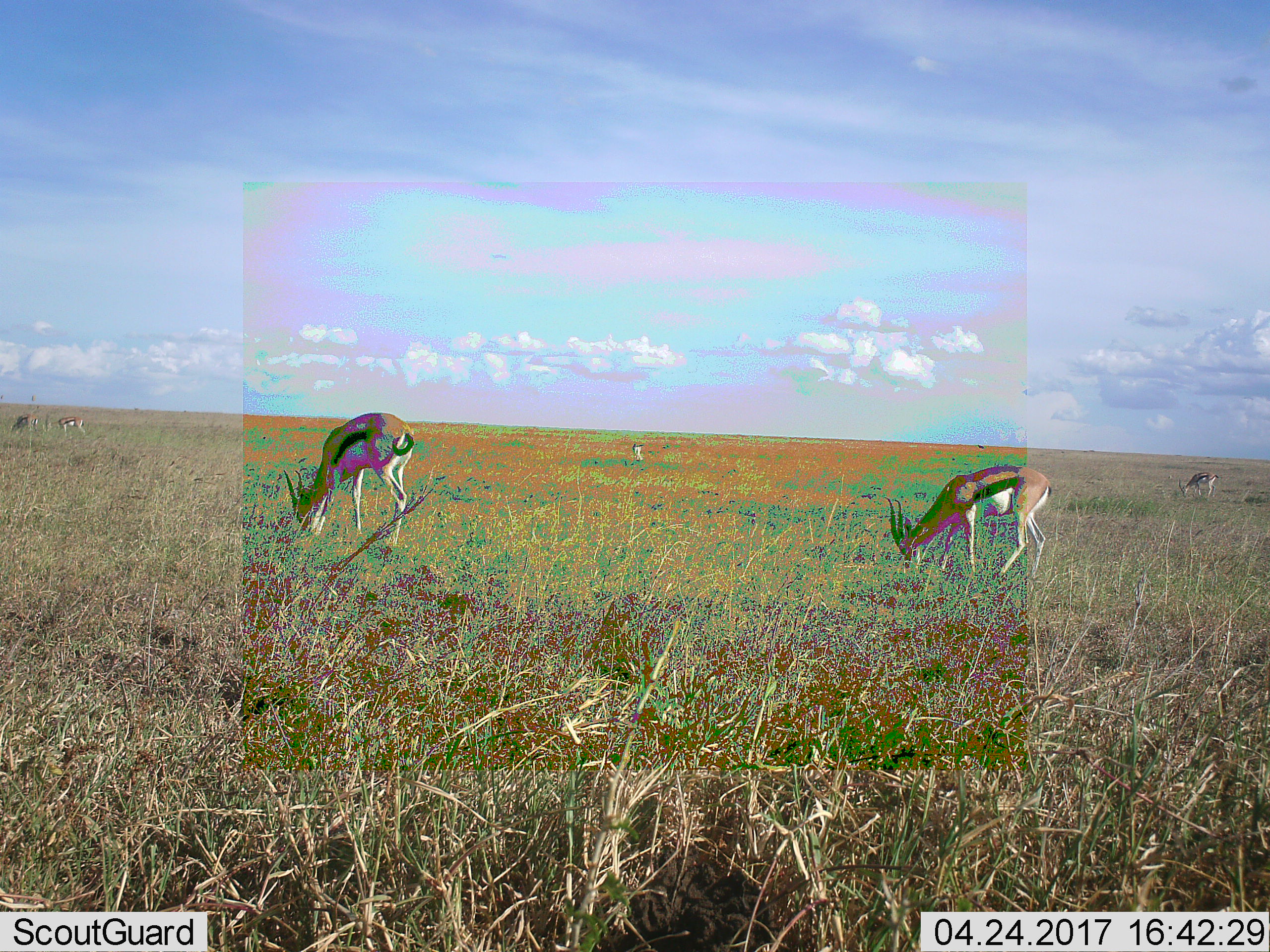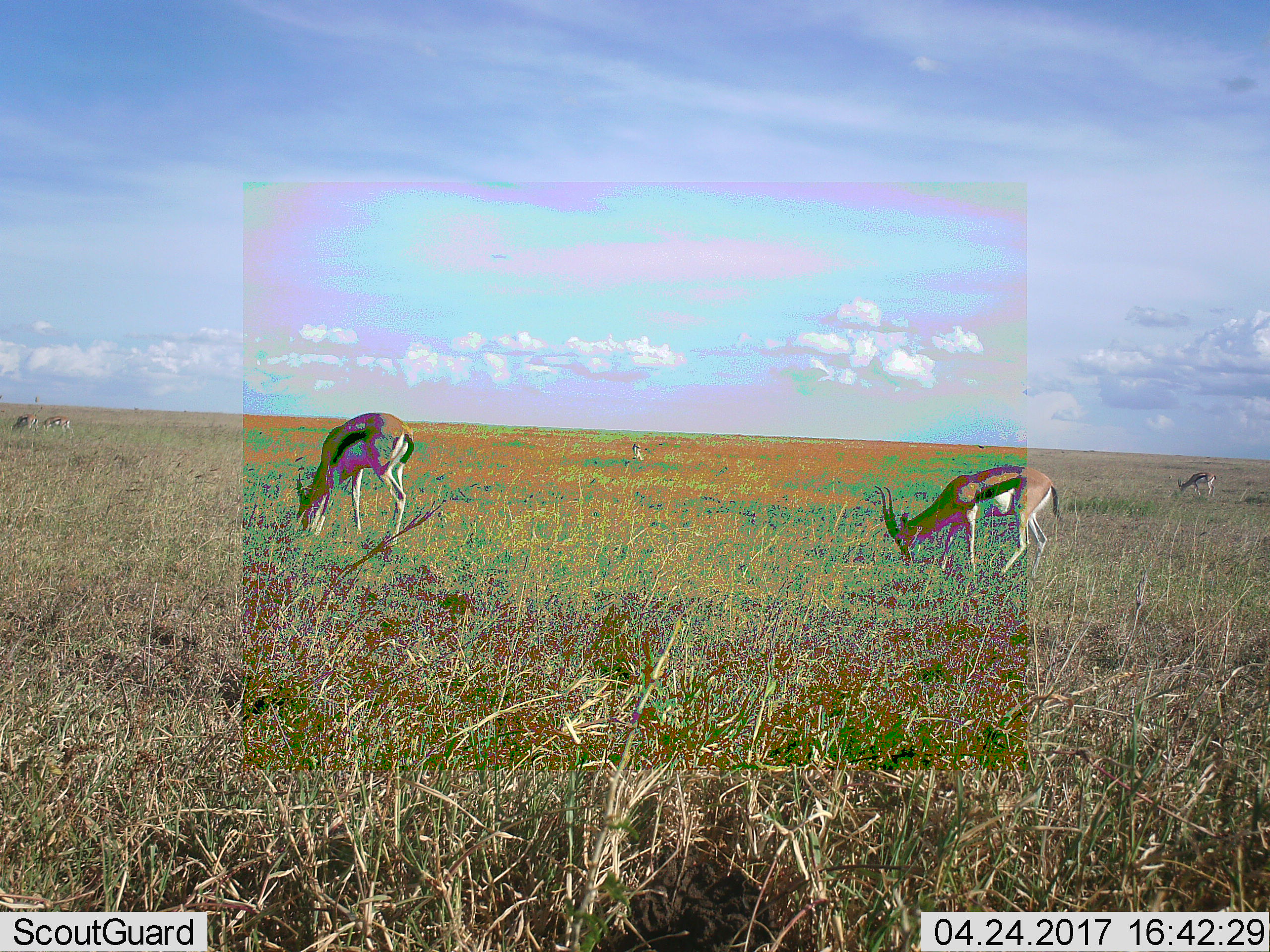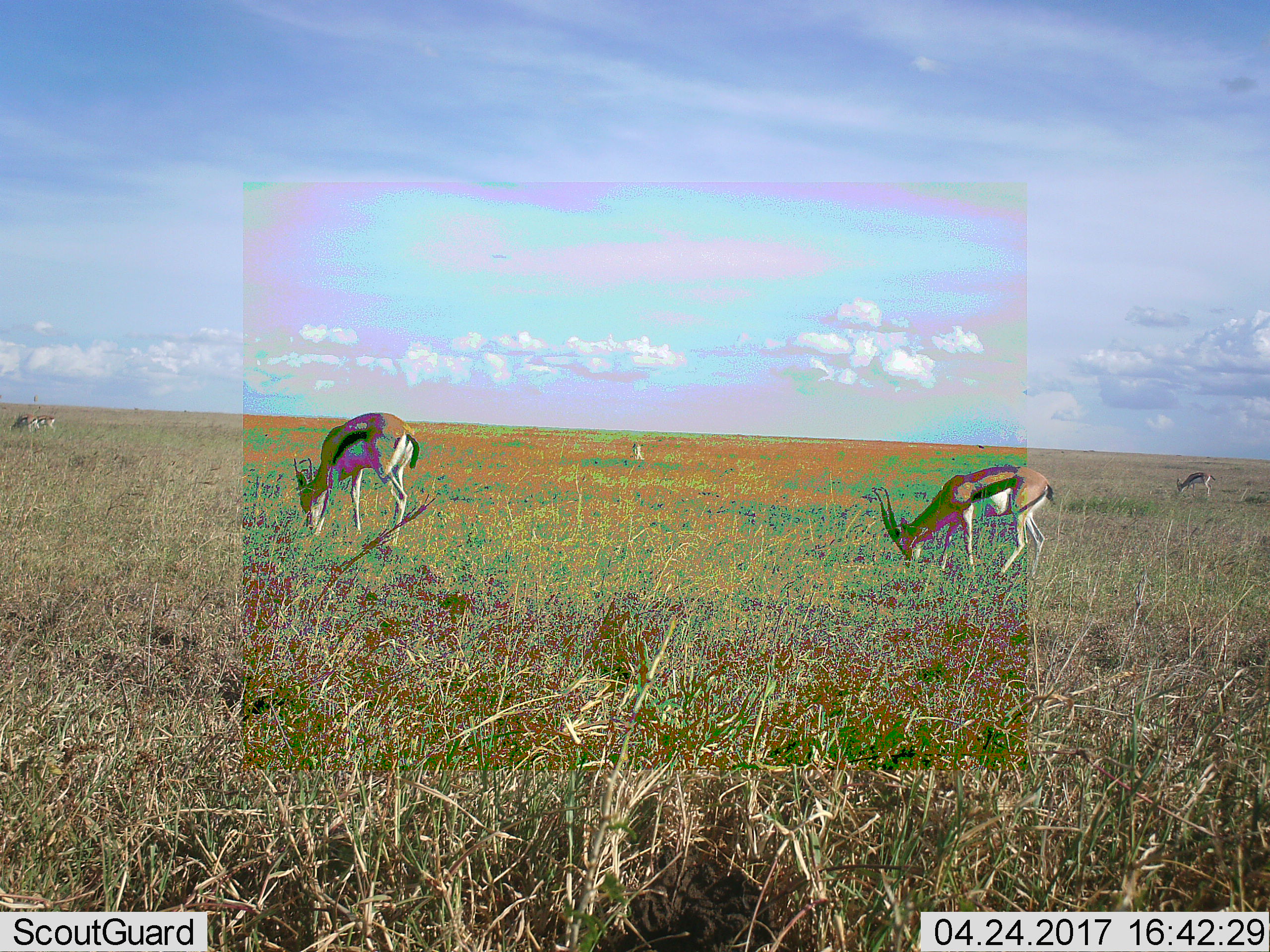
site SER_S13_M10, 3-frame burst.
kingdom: Animalia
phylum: Chordata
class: Mammalia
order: Artiodactyla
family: Bovidae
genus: Eudorcas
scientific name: Eudorcas thomsonii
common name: thomson's gazelle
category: gazellethomsons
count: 5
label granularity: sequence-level